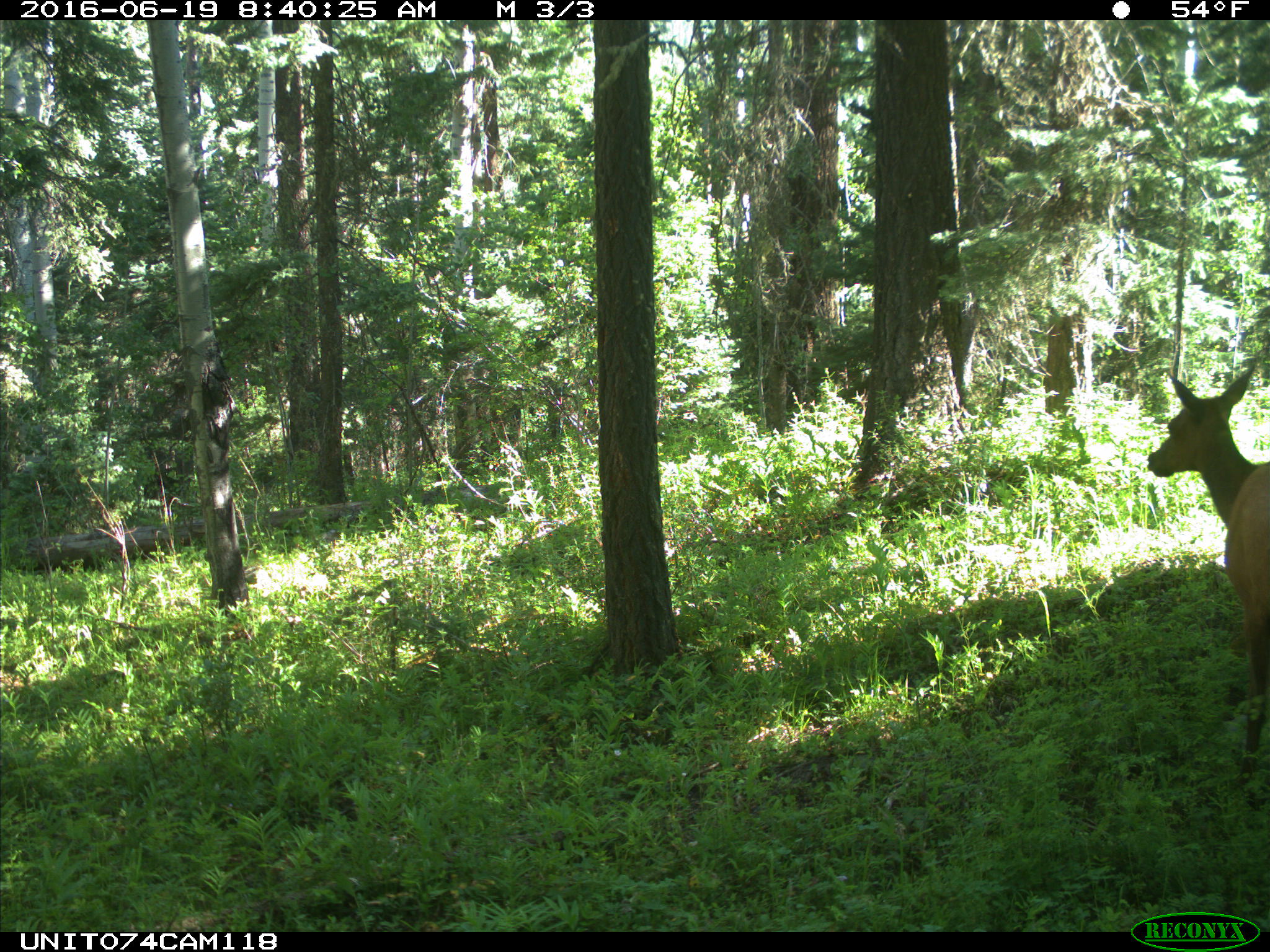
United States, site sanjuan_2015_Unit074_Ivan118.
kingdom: Animalia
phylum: Chordata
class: Mammalia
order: Artiodactyla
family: Cervidae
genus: Cervus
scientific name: Cervus elaphus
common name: red deer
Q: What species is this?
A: Cervus elaphus (red deer).